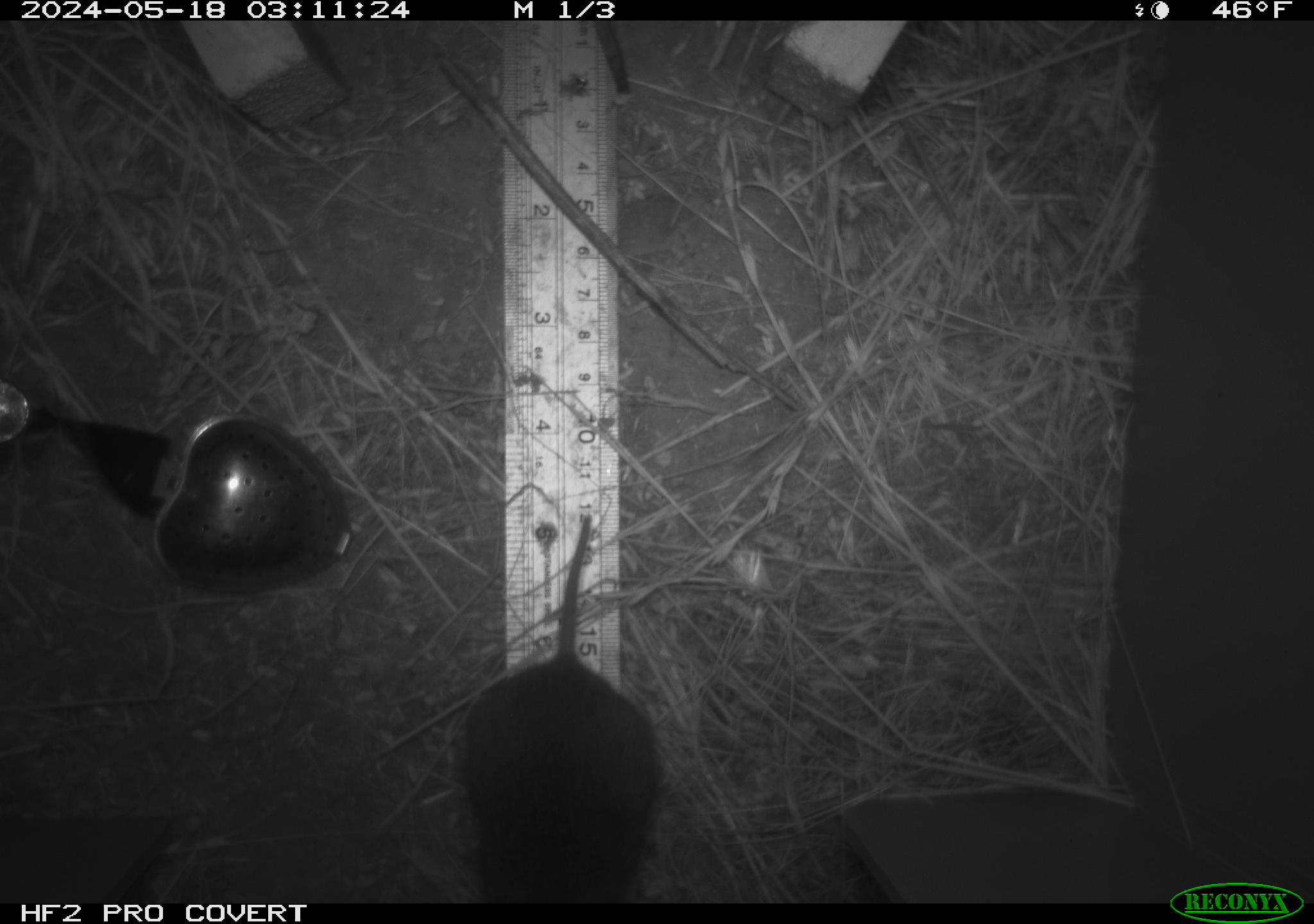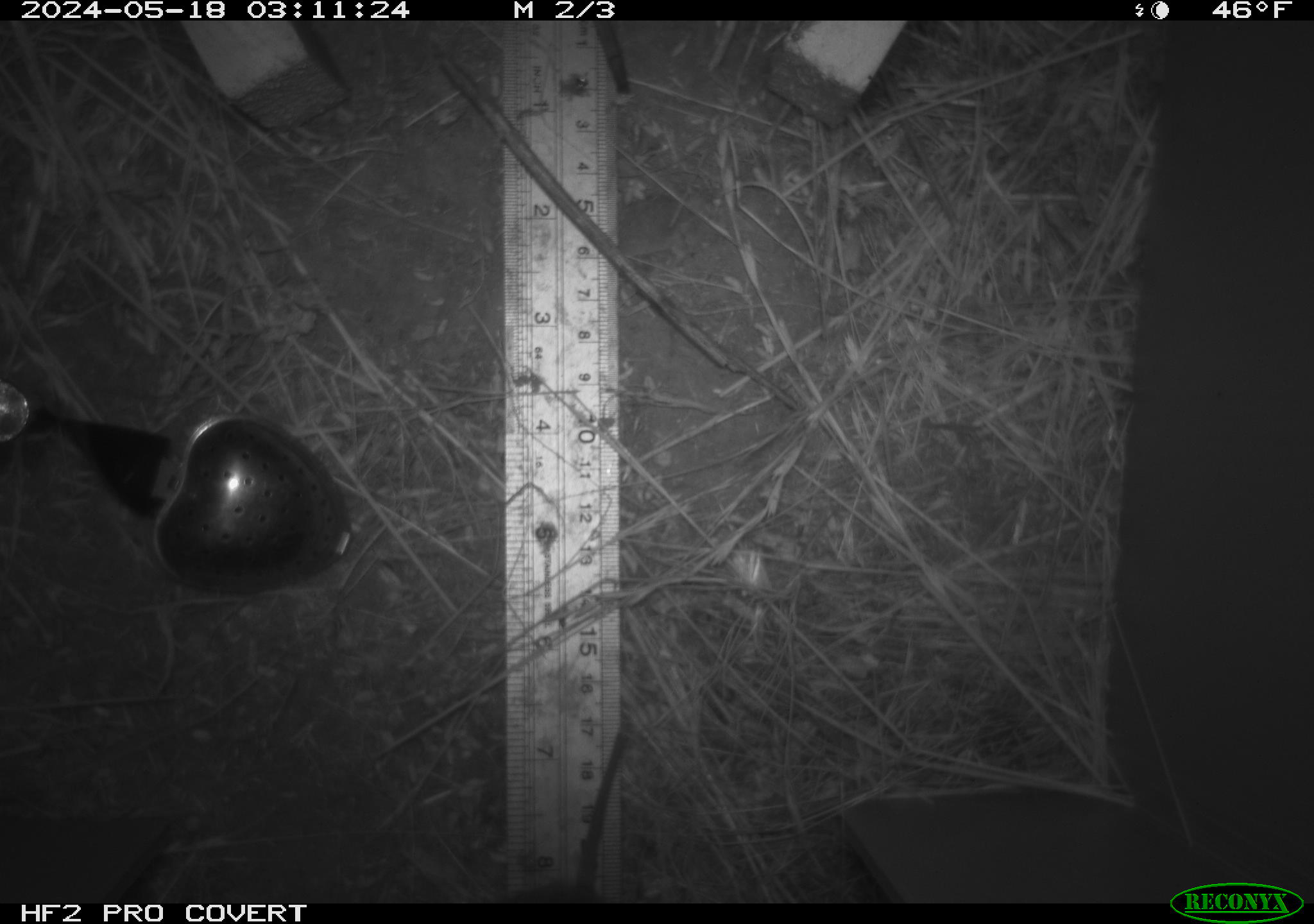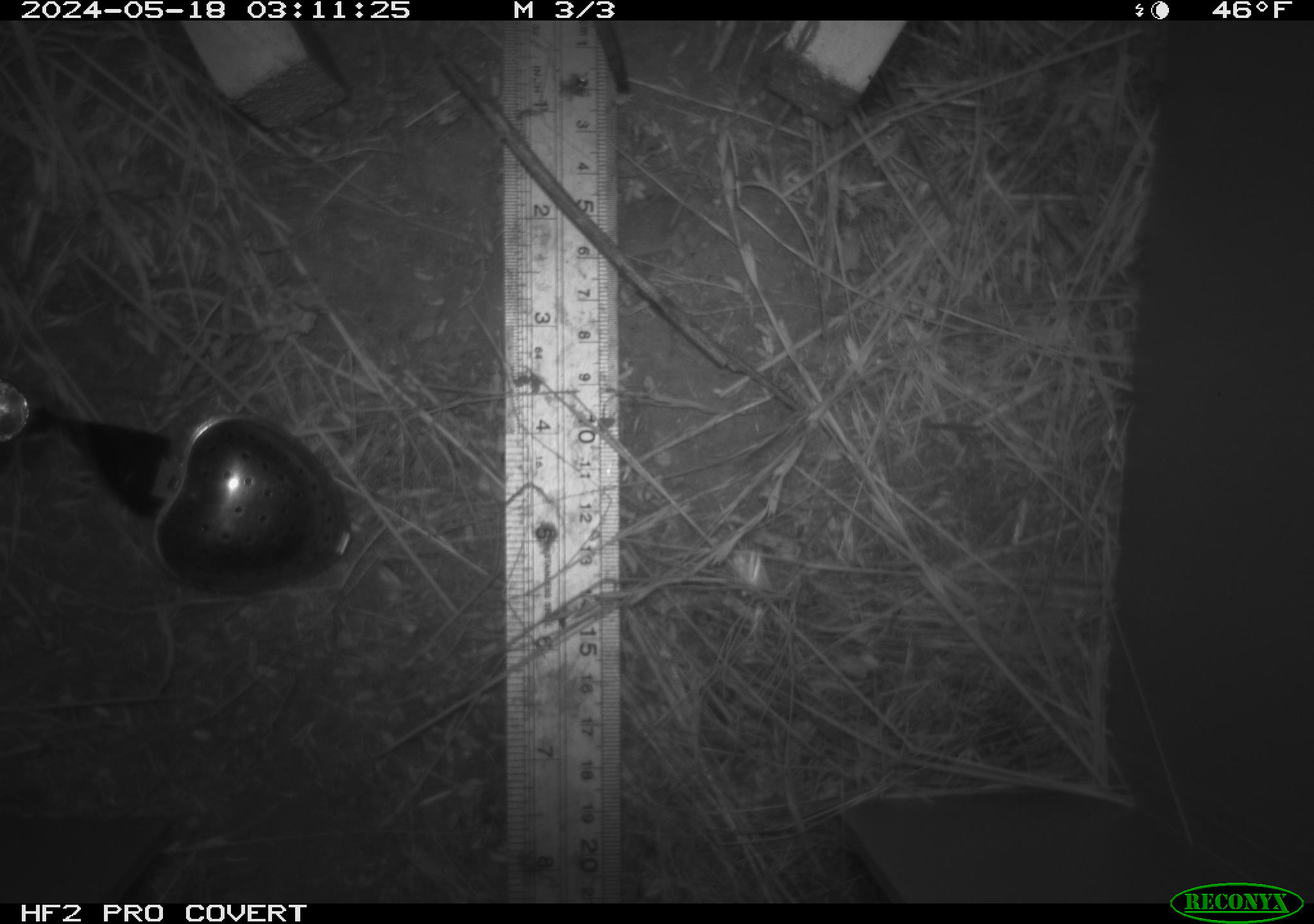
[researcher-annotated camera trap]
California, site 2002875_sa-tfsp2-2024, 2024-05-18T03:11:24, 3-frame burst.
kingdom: Animalia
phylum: Chordata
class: Mammalia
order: Rodentia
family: Cricetidae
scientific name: Arvicolinae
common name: voles, lemmings, and muskrats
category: arvicolinae subfamily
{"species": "arvicolinae subfamily (voles, lemmings, and muskrats) (Arvicolinae)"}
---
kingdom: Animalia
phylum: Chordata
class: Mammalia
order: Rodentia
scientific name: Rodentia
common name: rodent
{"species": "rodent (Rodentia)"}